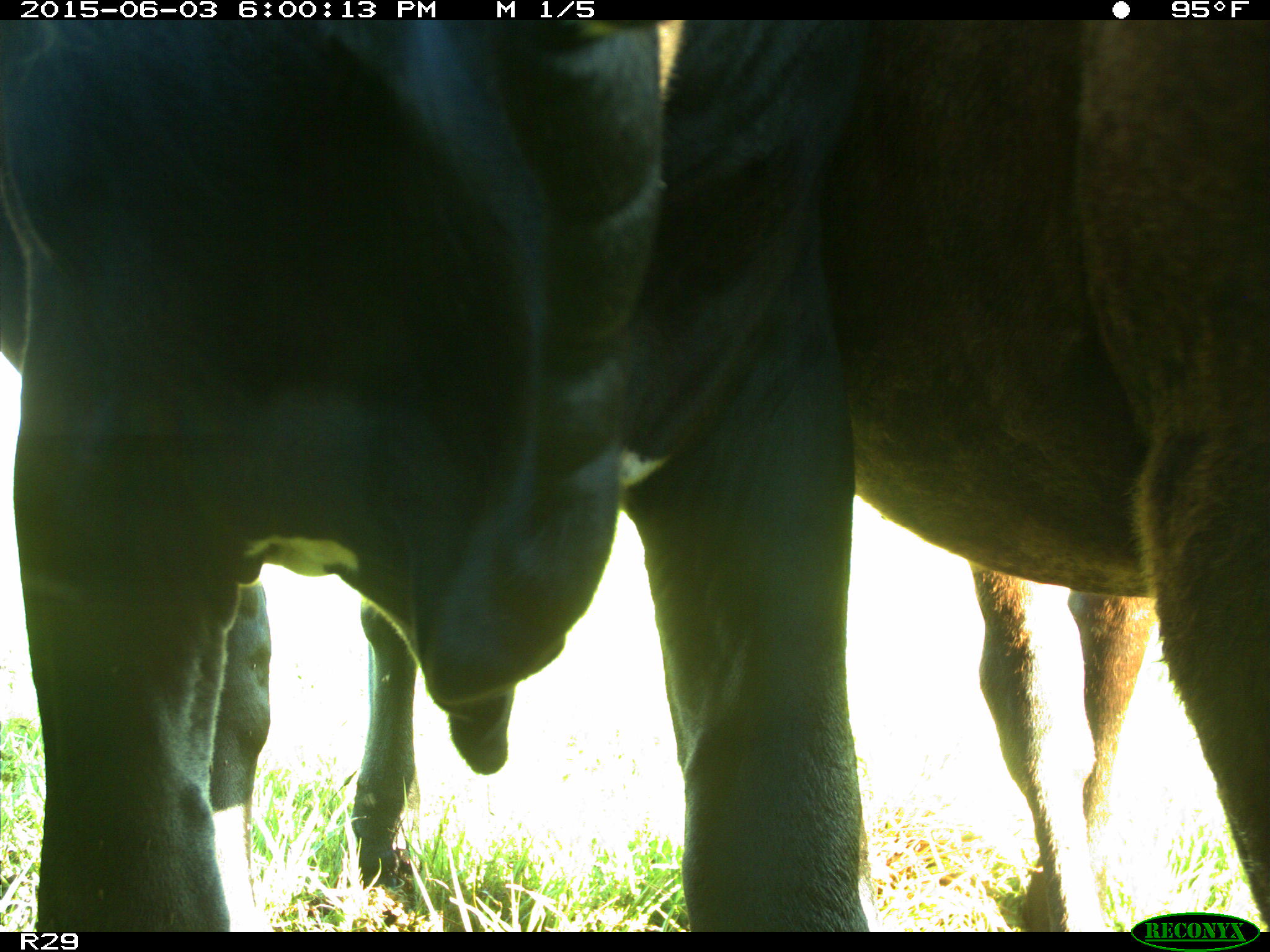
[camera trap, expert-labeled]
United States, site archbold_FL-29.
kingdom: Animalia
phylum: Chordata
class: Mammalia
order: Artiodactyla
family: Bovidae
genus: Bos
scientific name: Bos taurus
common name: domestic cow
Bos taurus (domestic cow).